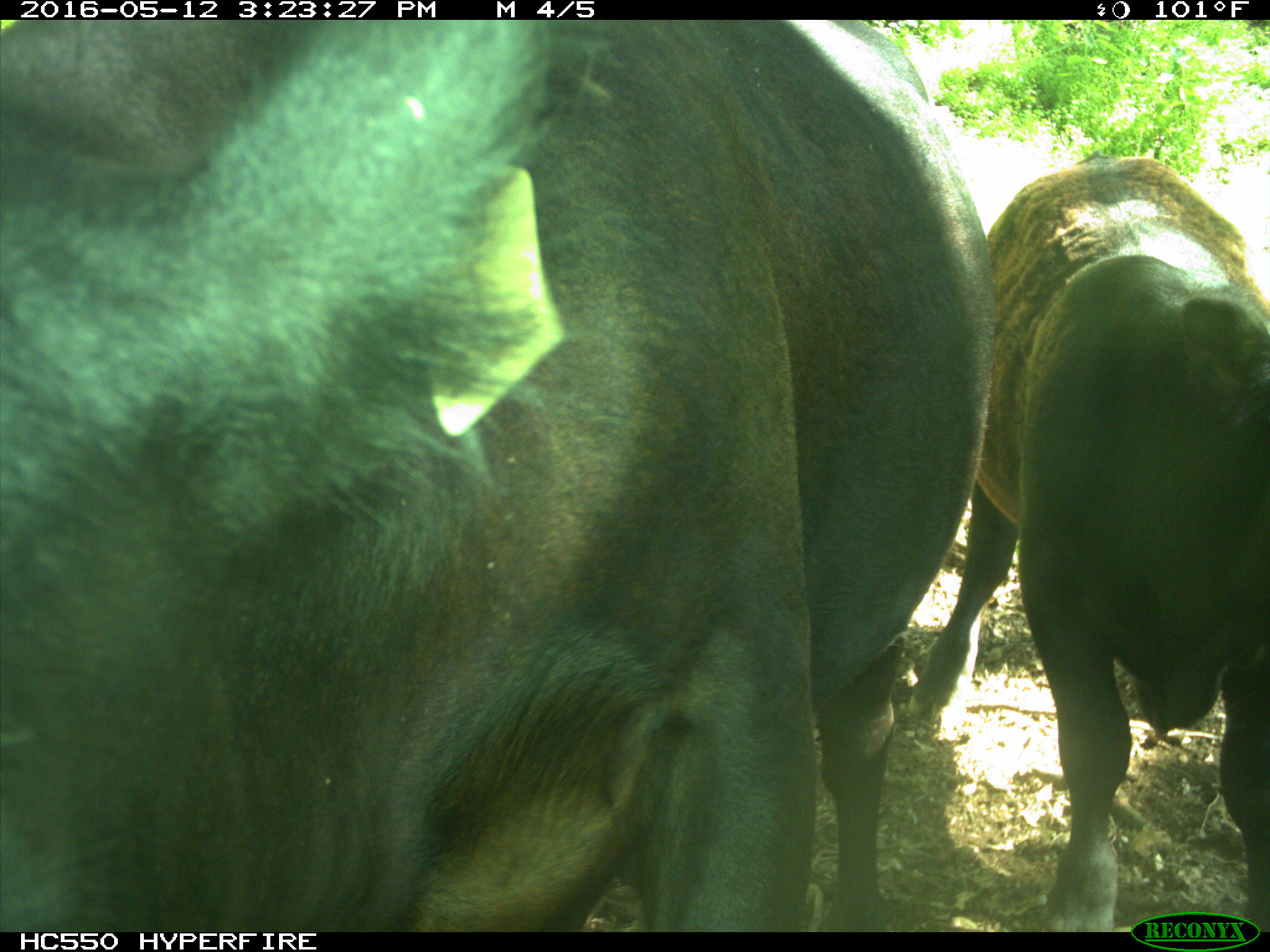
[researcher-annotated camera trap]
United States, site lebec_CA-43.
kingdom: Animalia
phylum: Chordata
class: Mammalia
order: Artiodactyla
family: Bovidae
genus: Bos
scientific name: Bos taurus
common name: domestic cow